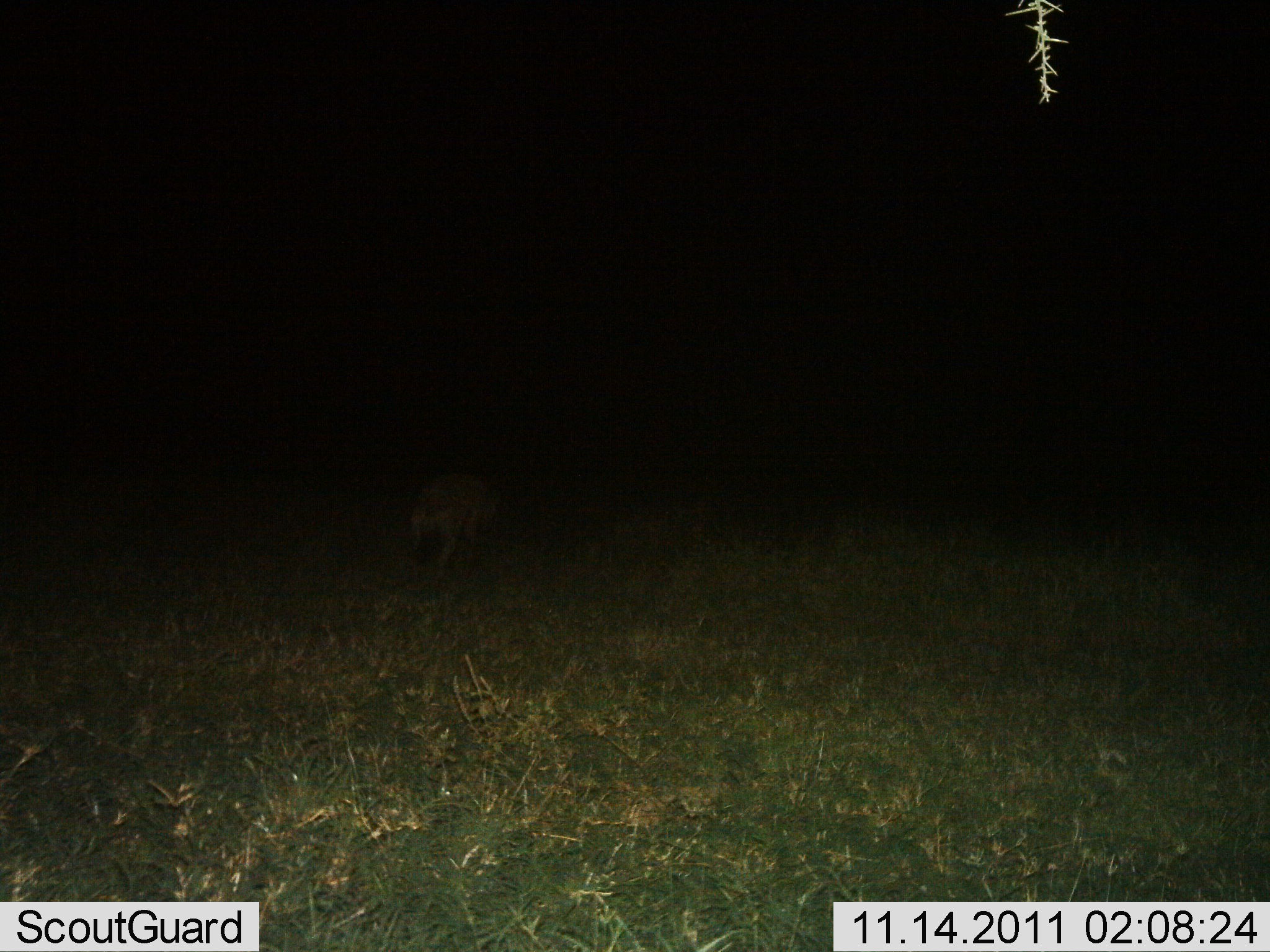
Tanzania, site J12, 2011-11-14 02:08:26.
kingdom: Animalia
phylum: Chordata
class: Mammalia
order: Carnivora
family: Hyaenidae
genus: Crocuta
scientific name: Crocuta crocuta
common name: spotted hyena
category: hyenaspotted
Hyenaspotted (spotted hyena) (Crocuta crocuta), count 1. Behavior (volunteer vote fractions): standing 13%, resting 0%, moving 87%, interacting 0%. Young present (vote fraction): 0%. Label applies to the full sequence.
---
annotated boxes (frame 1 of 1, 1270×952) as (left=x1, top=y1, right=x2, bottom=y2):
animal: (left=406, top=473, right=496, bottom=569)